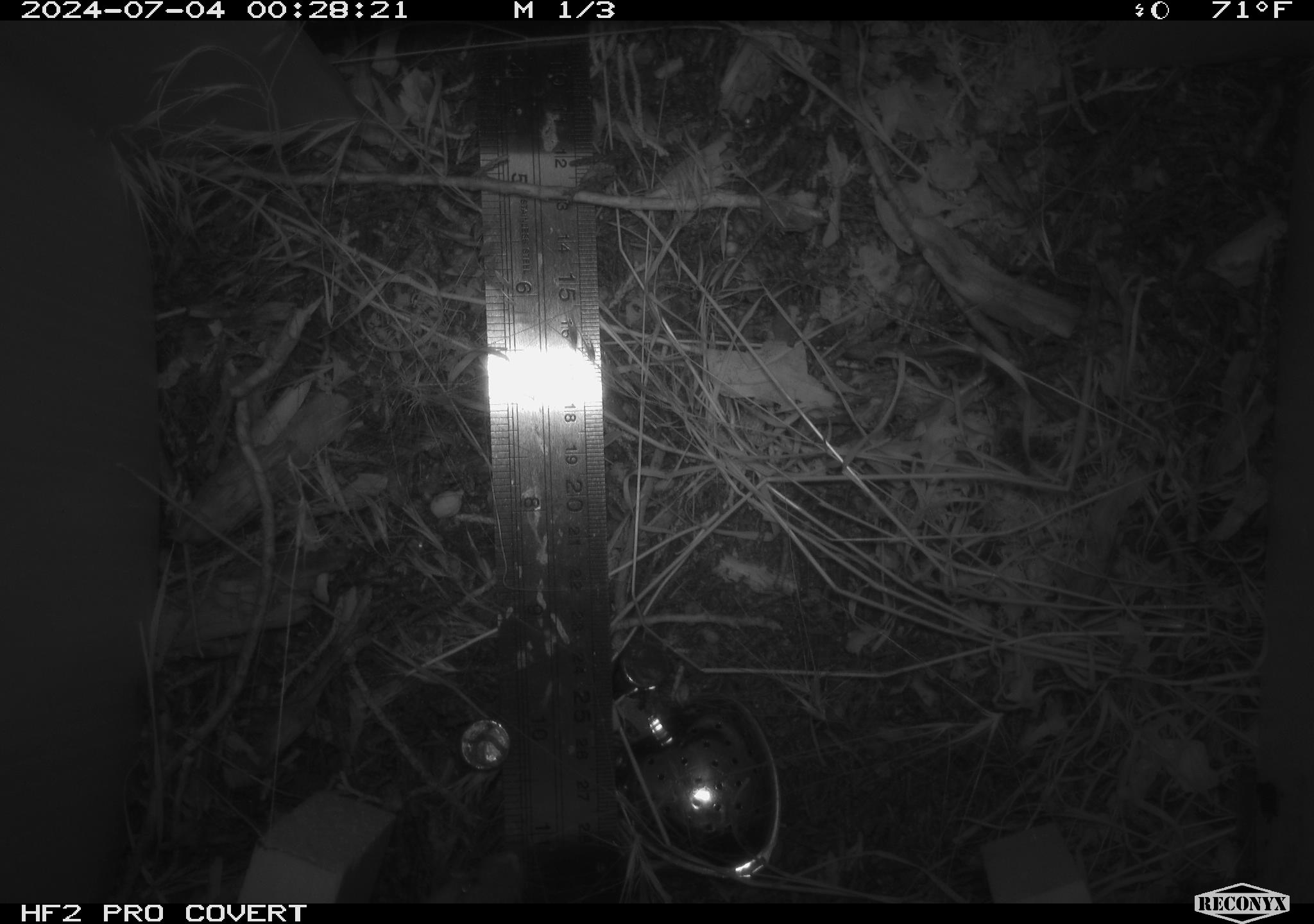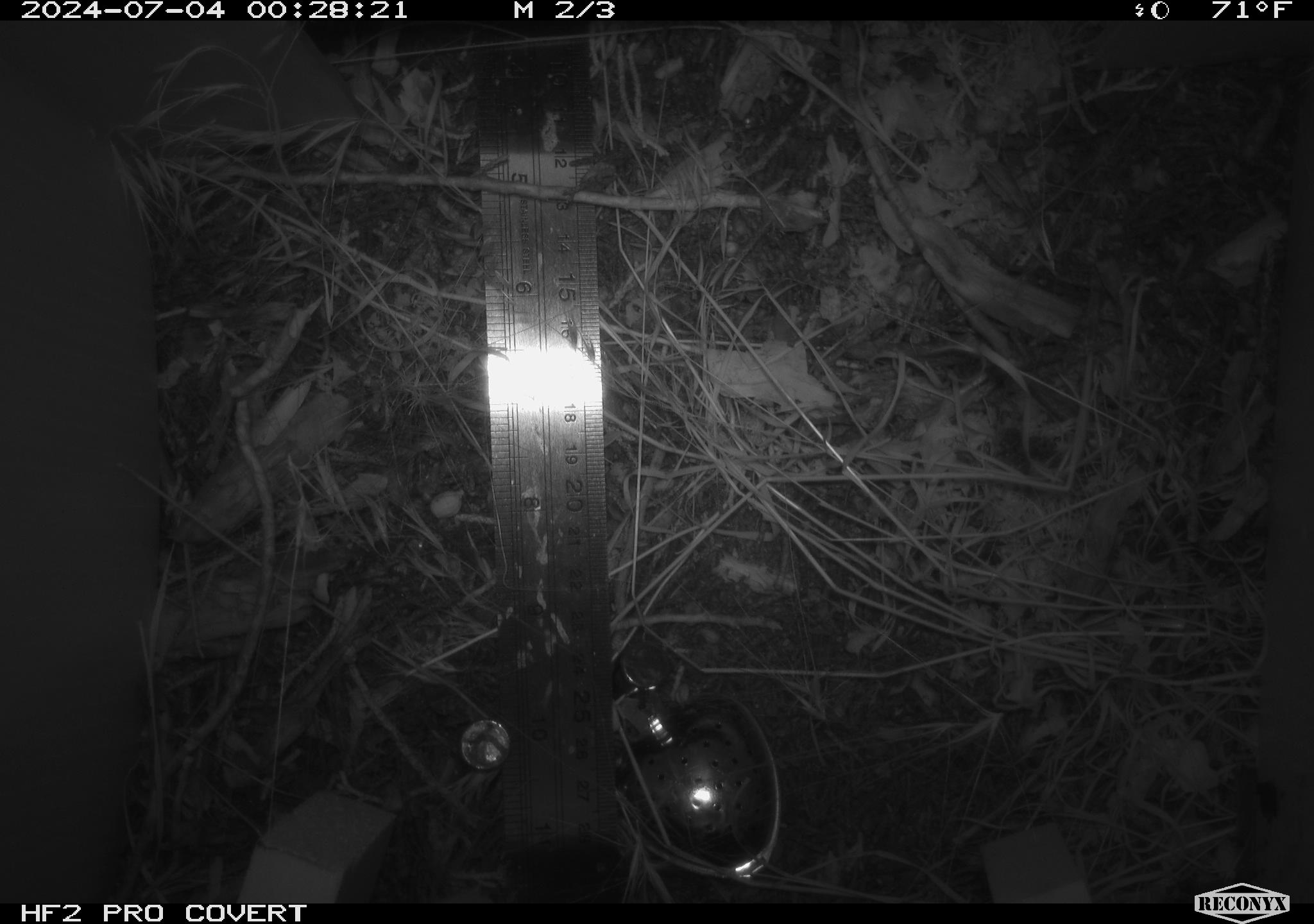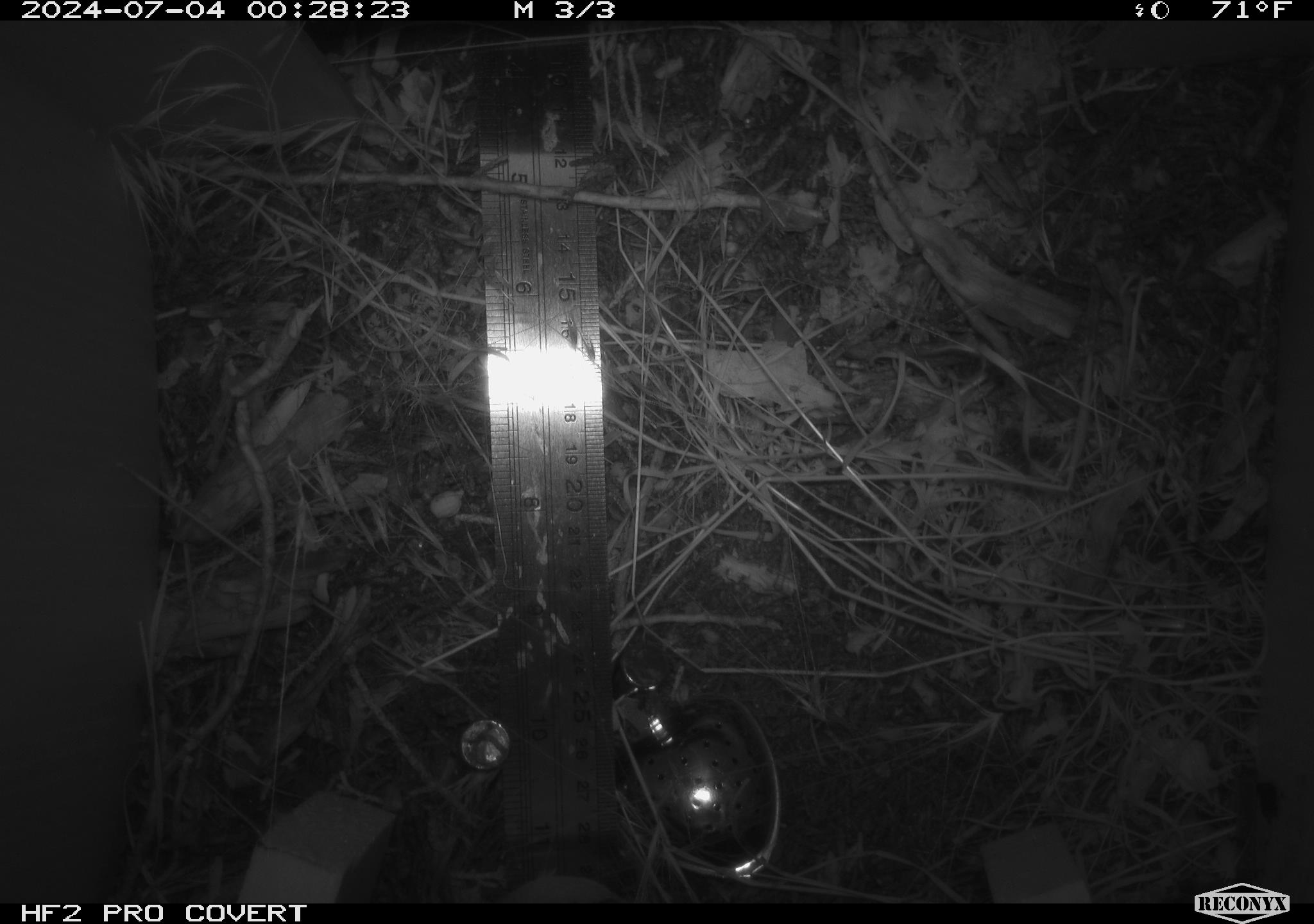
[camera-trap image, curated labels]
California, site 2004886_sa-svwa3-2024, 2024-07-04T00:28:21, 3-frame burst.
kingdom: Animalia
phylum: Chordata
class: Mammalia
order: Rodentia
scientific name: Rodentia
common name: mouse species